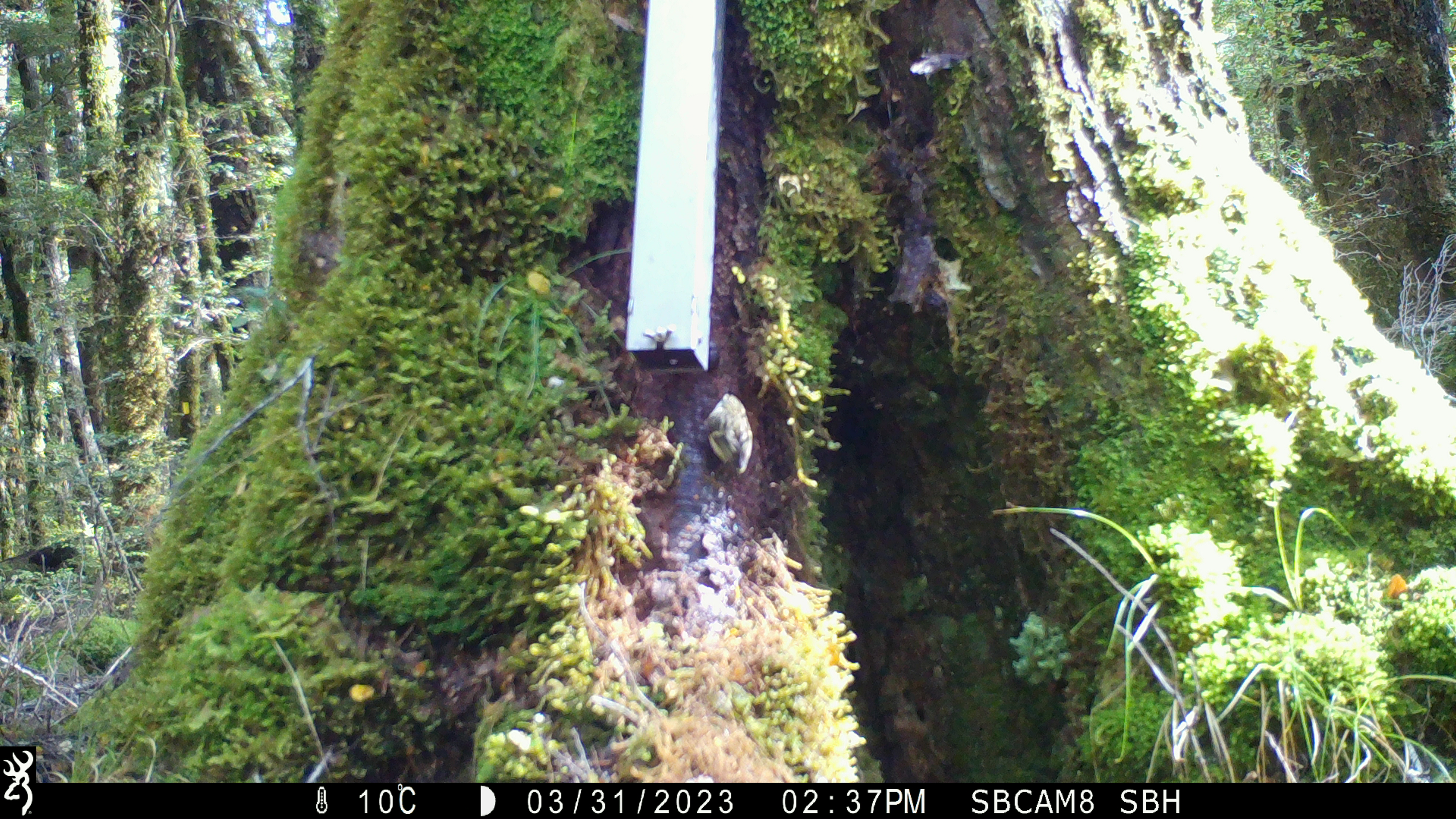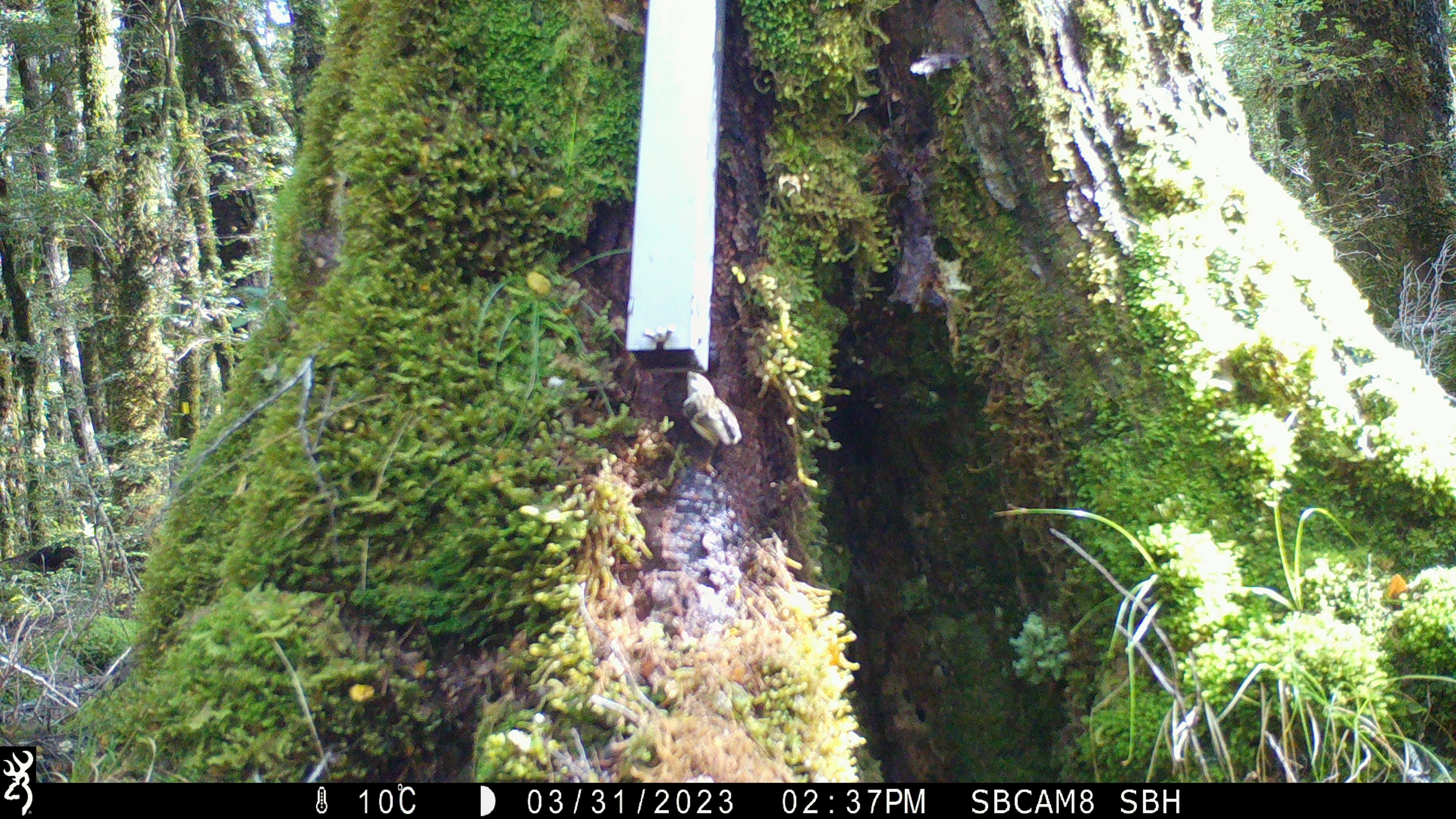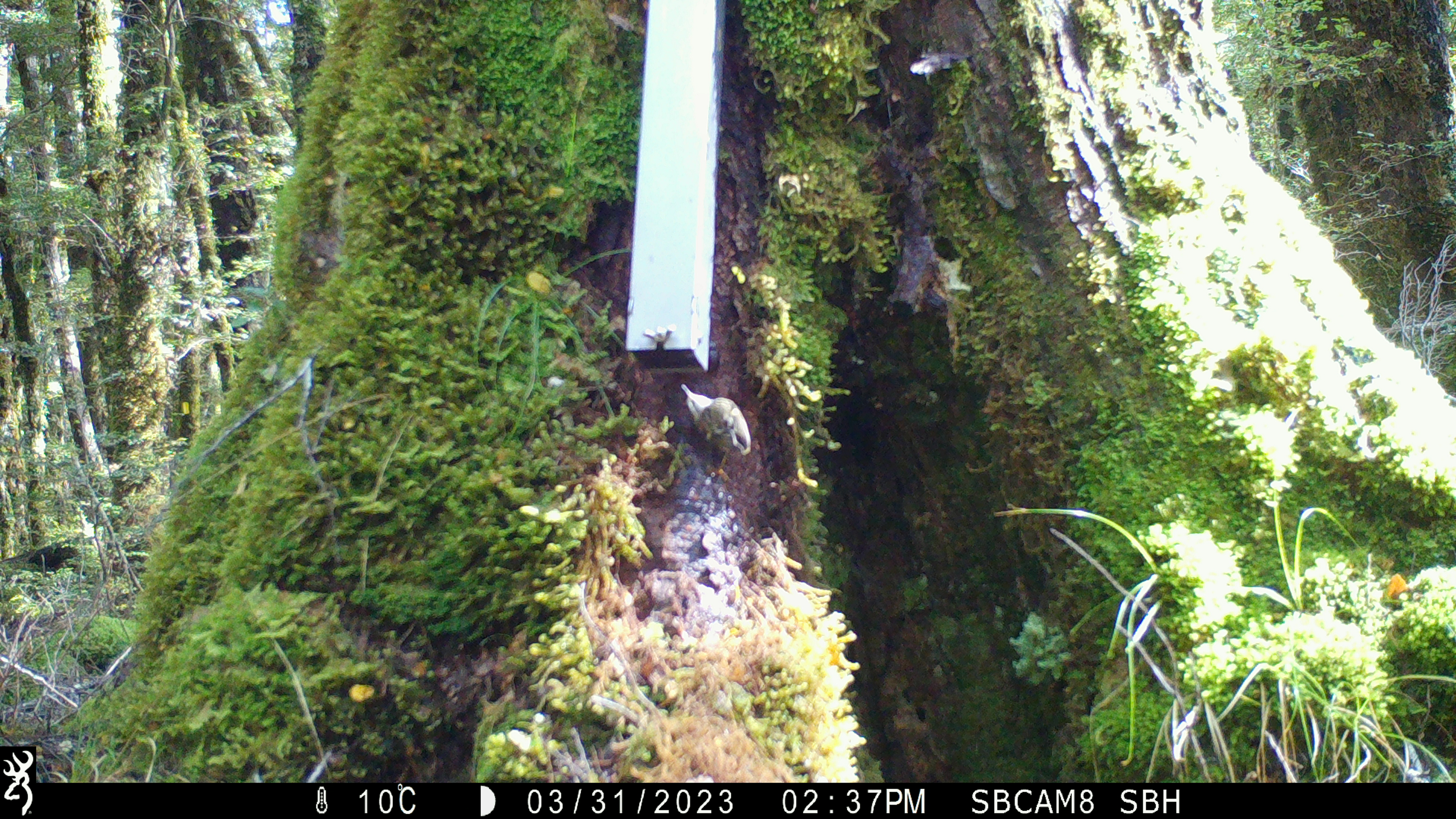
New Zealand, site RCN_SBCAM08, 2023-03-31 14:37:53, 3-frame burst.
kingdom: Animalia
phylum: Chordata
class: Aves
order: Passeriformes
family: Acanthisittidae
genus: Acanthisitta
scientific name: Acanthisitta chloris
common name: rifleman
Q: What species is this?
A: Rifleman (Acanthisitta chloris).